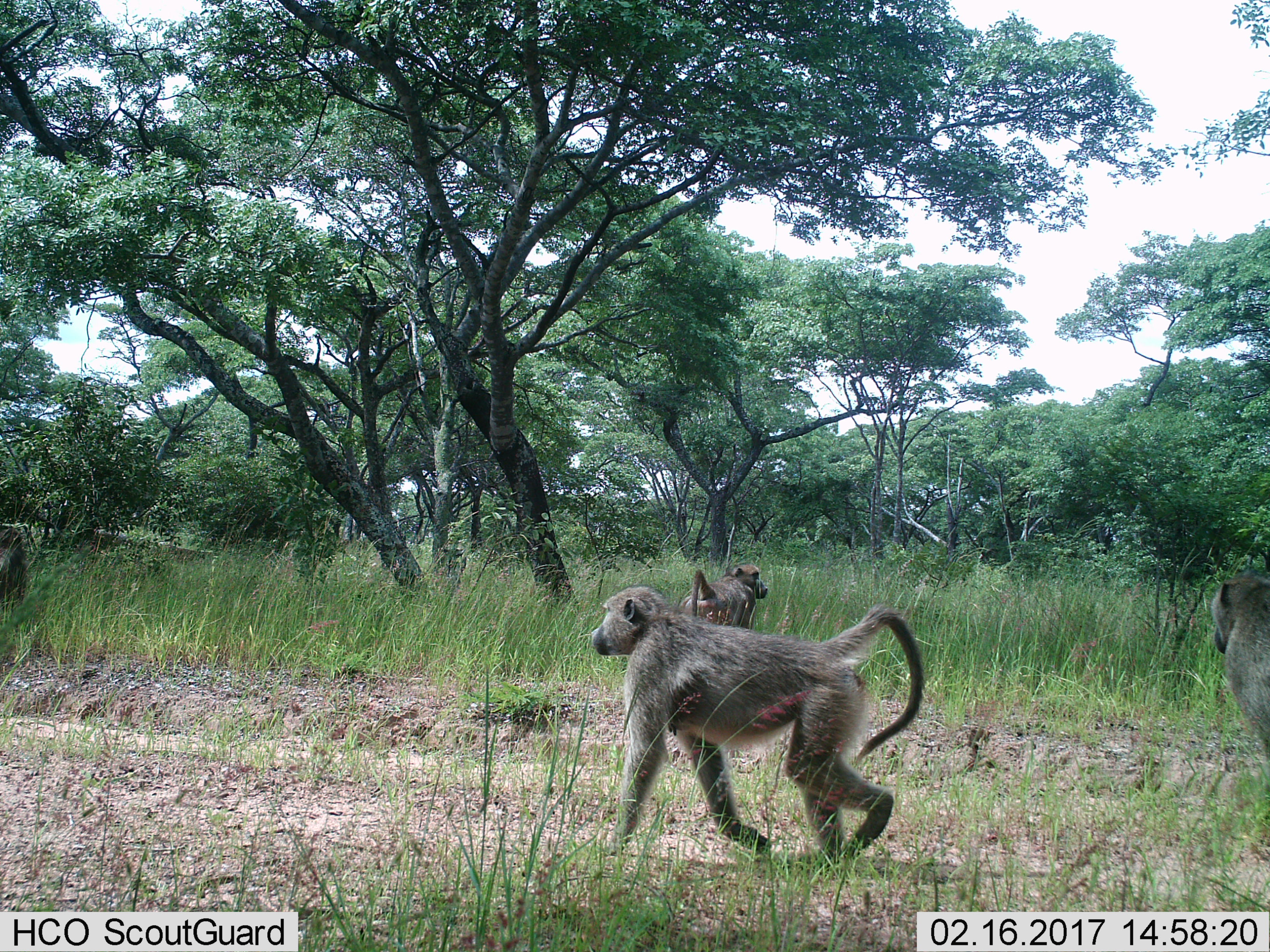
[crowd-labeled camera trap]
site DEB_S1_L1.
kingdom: Animalia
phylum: Chordata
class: Mammalia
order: Primates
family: Cercopithecidae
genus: Papio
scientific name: Papio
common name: baboon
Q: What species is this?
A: Baboon (Papio).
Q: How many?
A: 3.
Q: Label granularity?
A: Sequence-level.